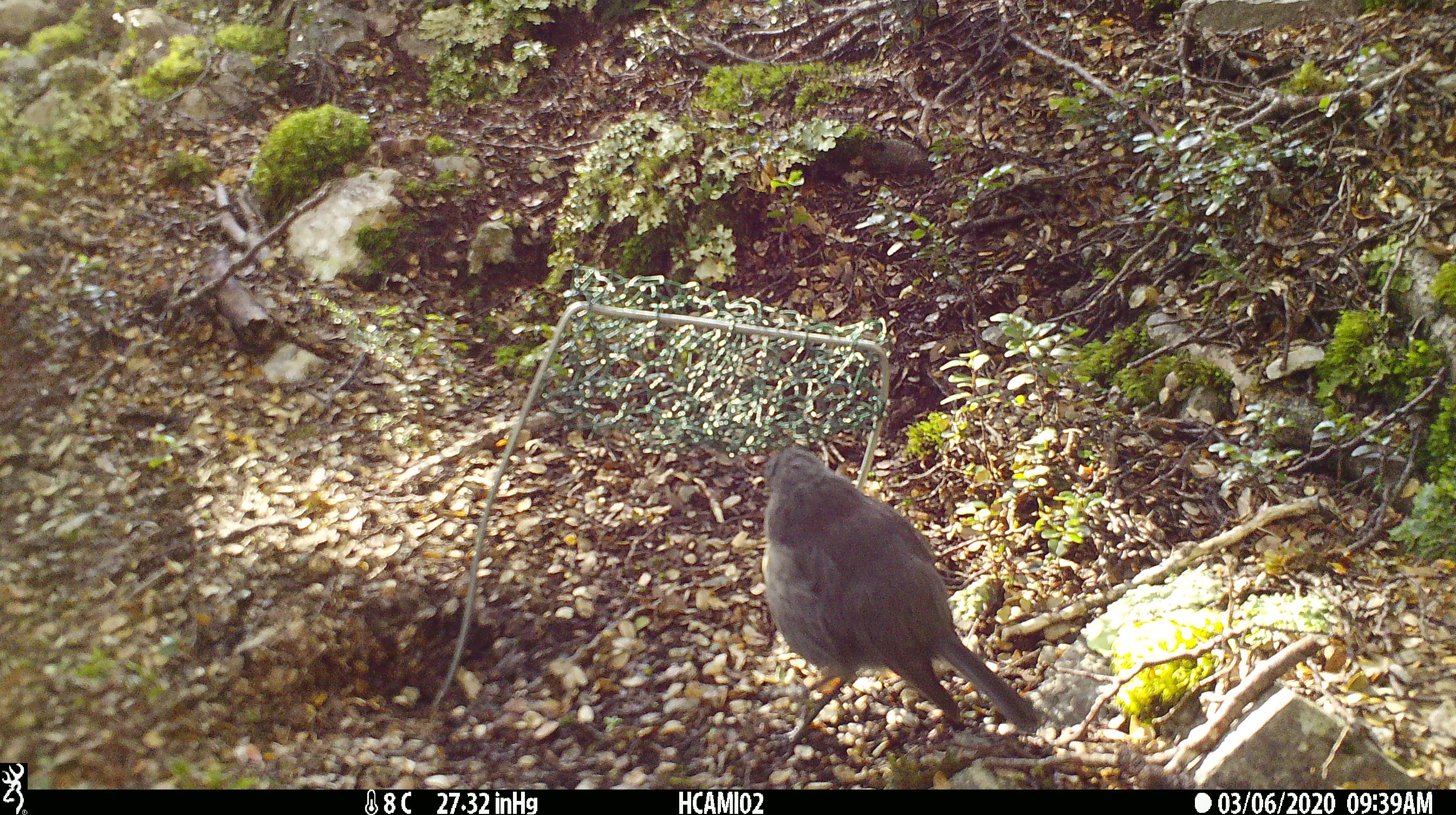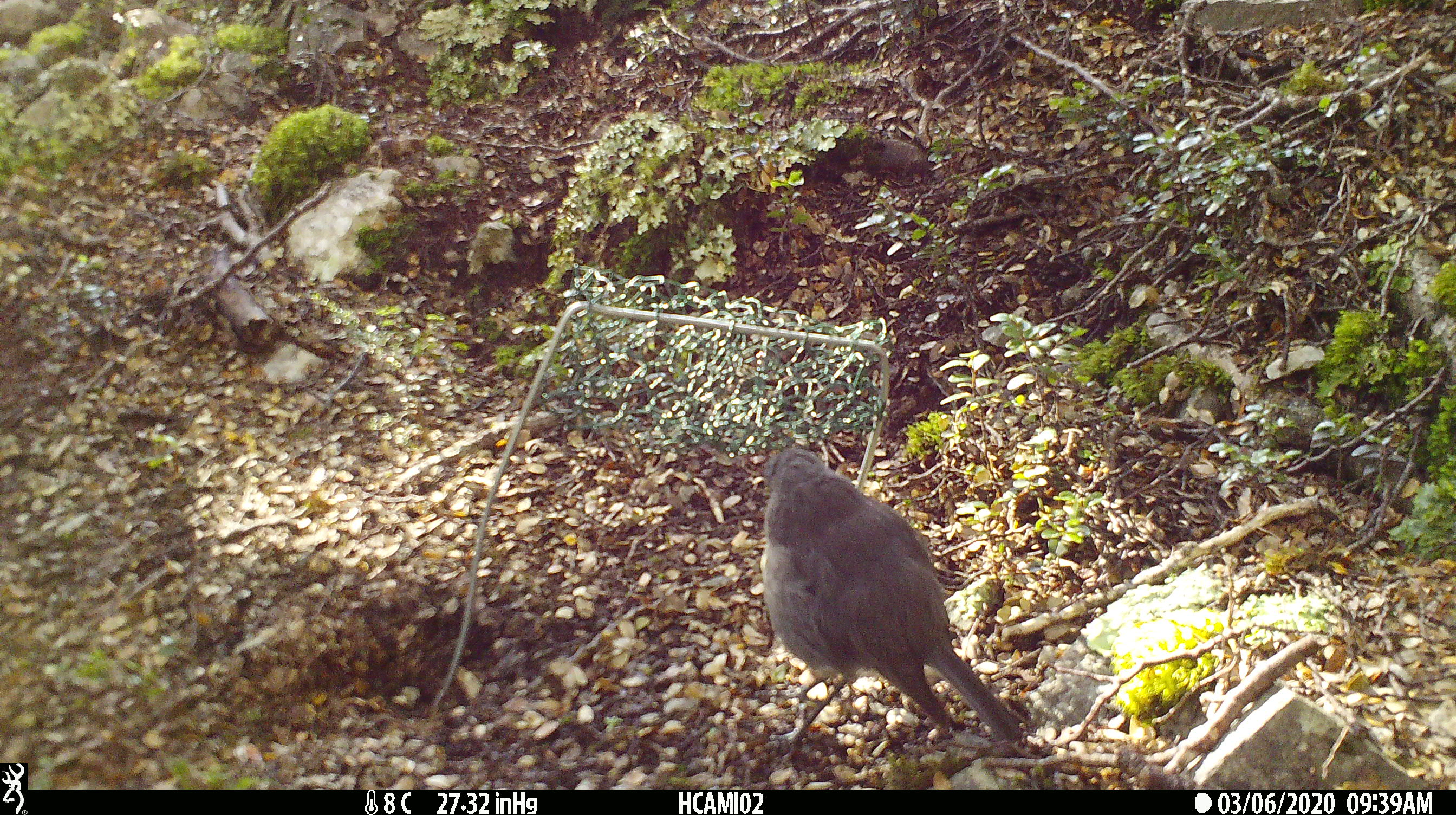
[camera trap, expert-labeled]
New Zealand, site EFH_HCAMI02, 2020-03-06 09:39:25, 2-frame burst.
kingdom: Animalia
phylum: Chordata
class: Mammalia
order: Rodentia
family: Muridae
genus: Mus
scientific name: Mus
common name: mouse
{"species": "mouse (Mus)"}